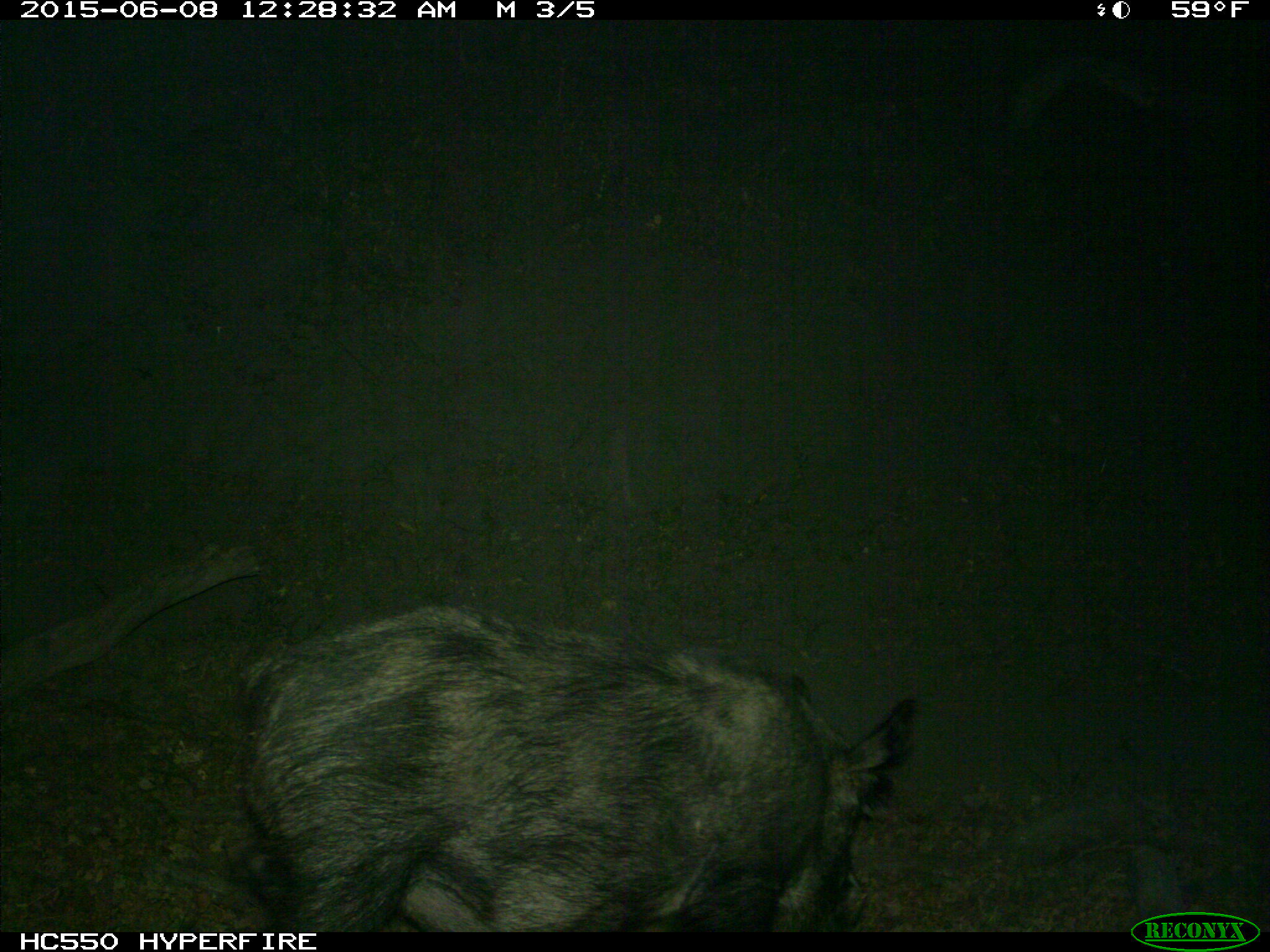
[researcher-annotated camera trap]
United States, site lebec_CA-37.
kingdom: Animalia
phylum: Chordata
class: Mammalia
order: Artiodactyla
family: Suidae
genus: Sus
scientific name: Sus scrofa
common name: wild boar